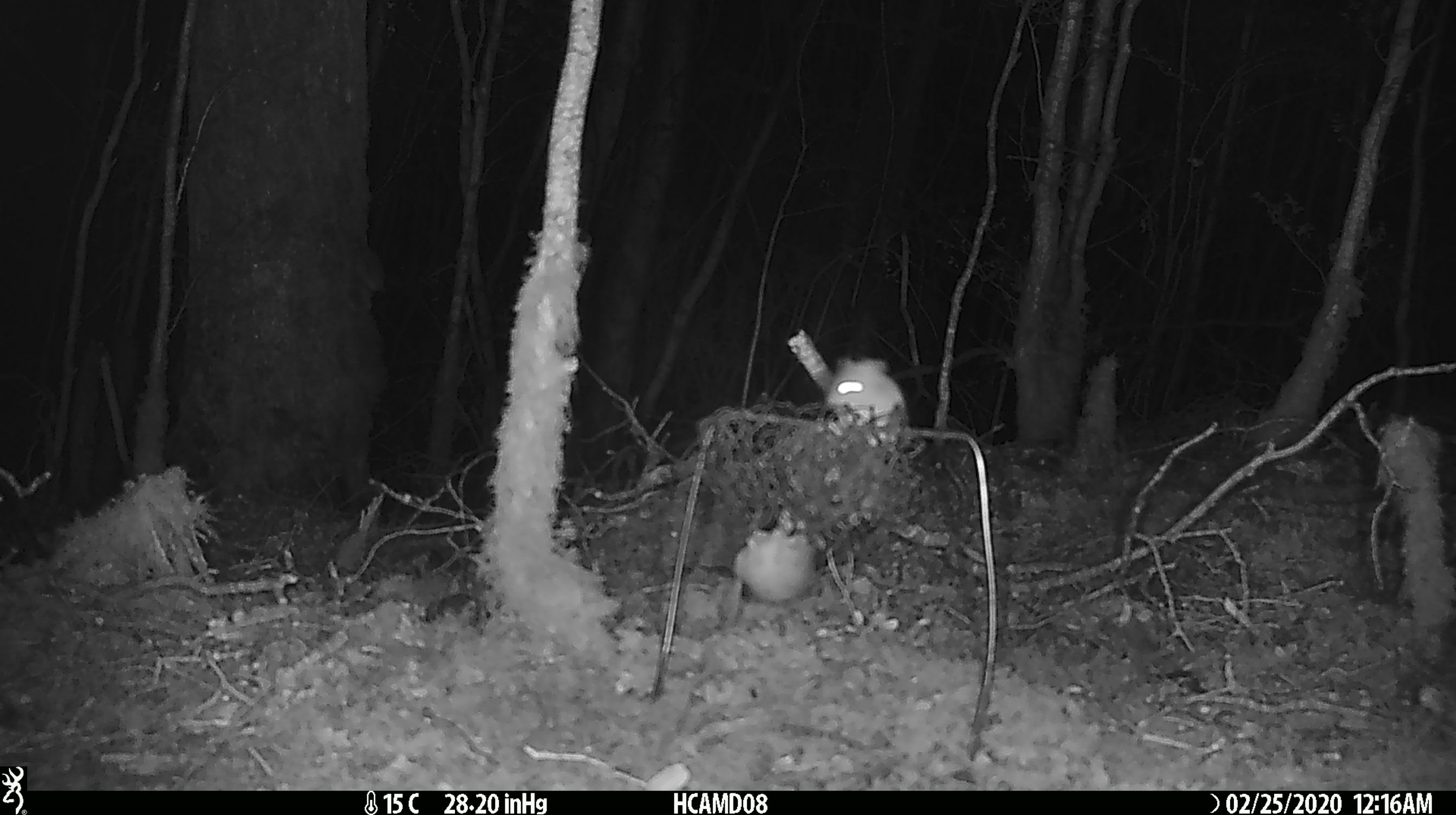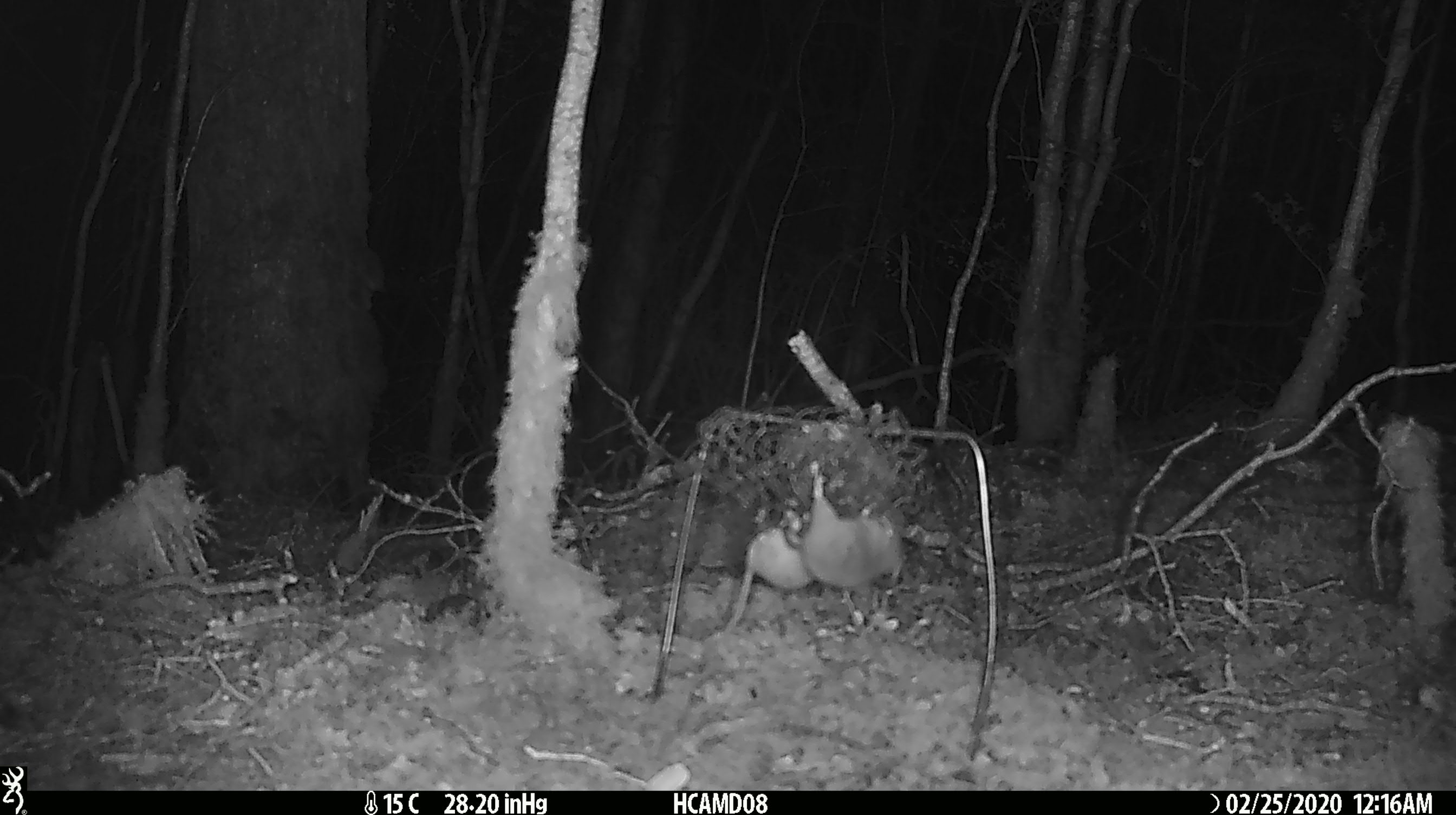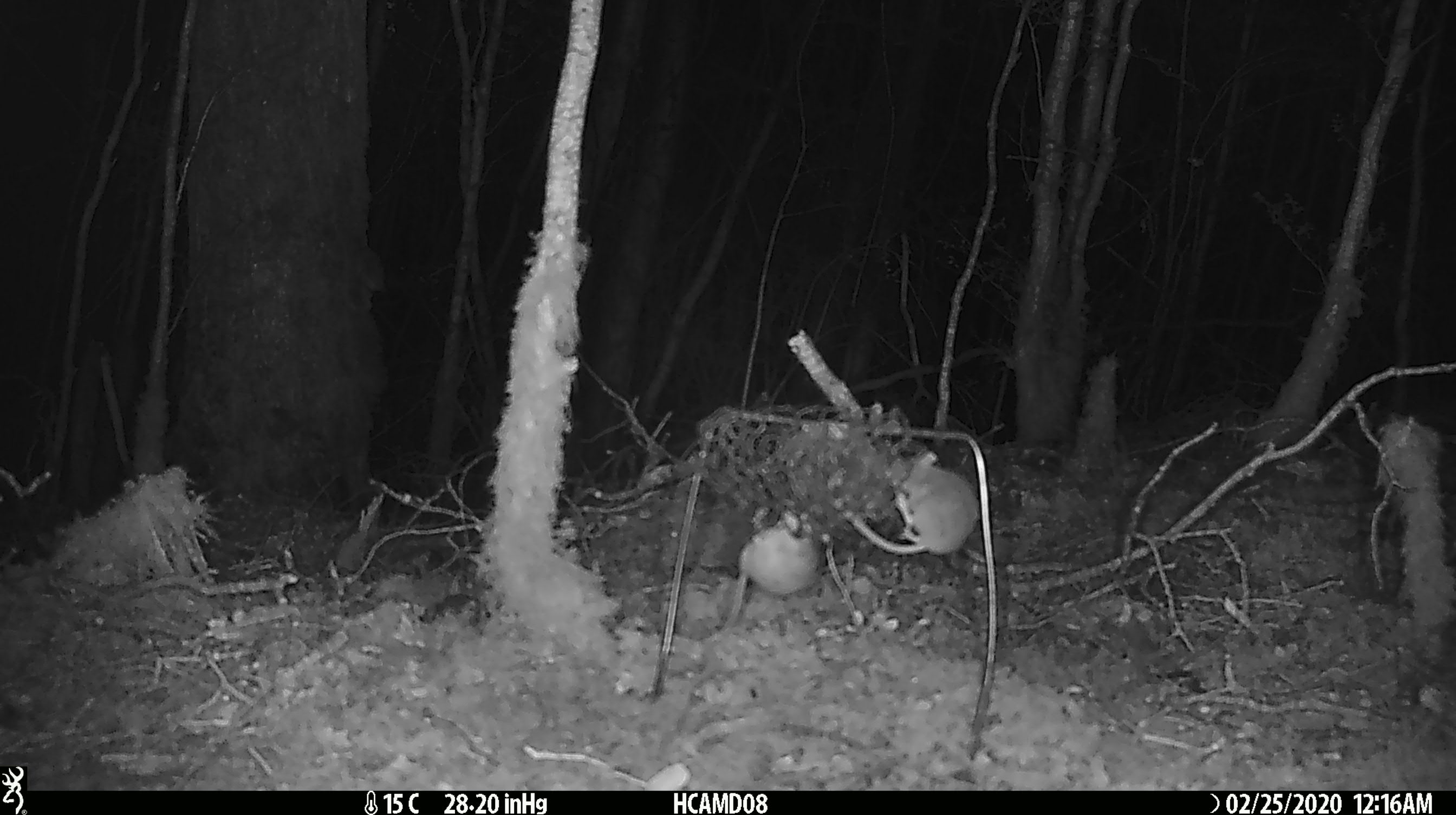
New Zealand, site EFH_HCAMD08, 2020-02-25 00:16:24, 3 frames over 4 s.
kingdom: Animalia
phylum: Chordata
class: Mammalia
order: Rodentia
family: Muridae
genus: Mus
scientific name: Mus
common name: mouse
Mouse (Mus).